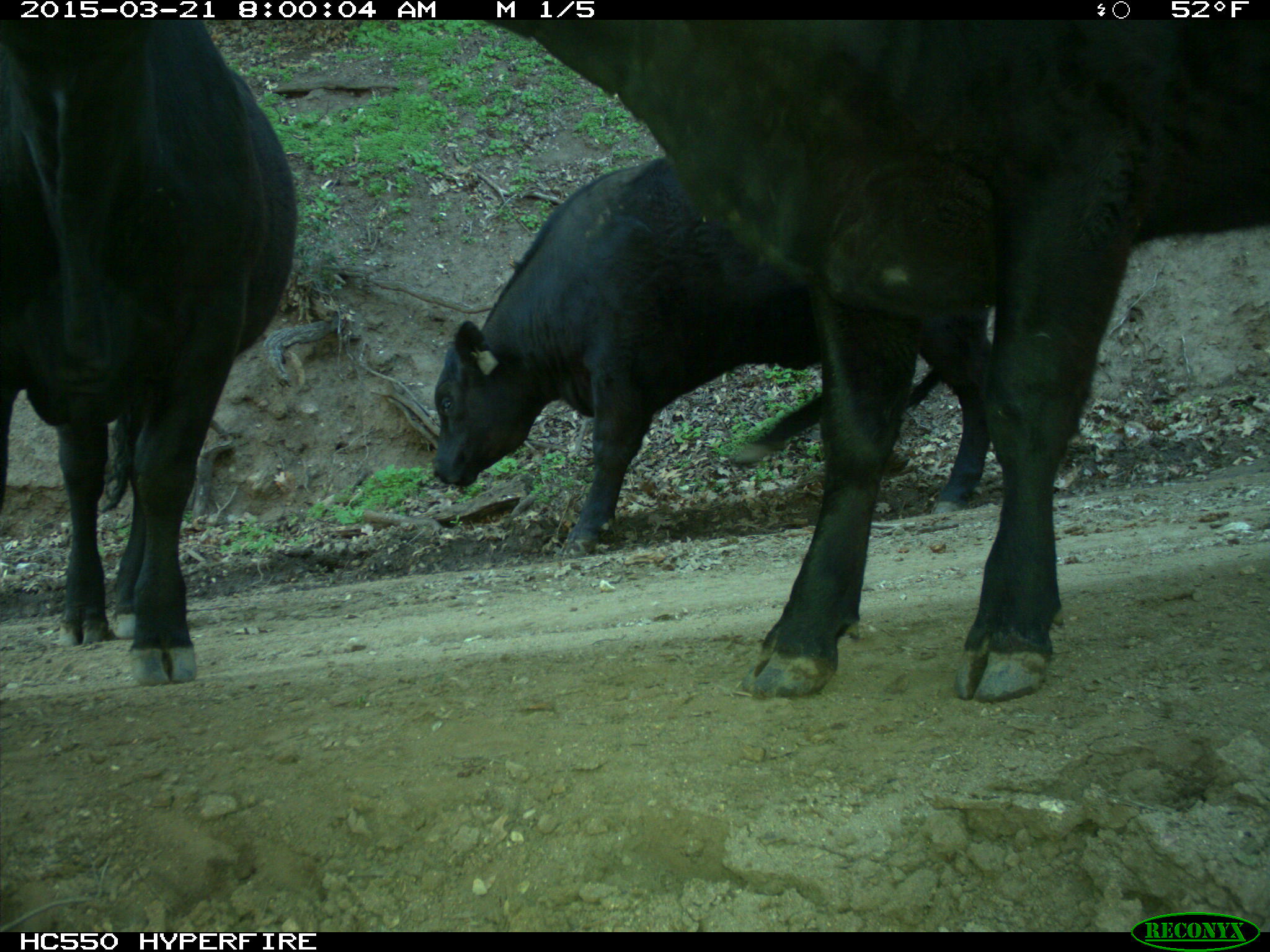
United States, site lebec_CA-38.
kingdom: Animalia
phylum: Chordata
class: Mammalia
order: Artiodactyla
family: Bovidae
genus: Bos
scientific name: Bos taurus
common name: domestic cow